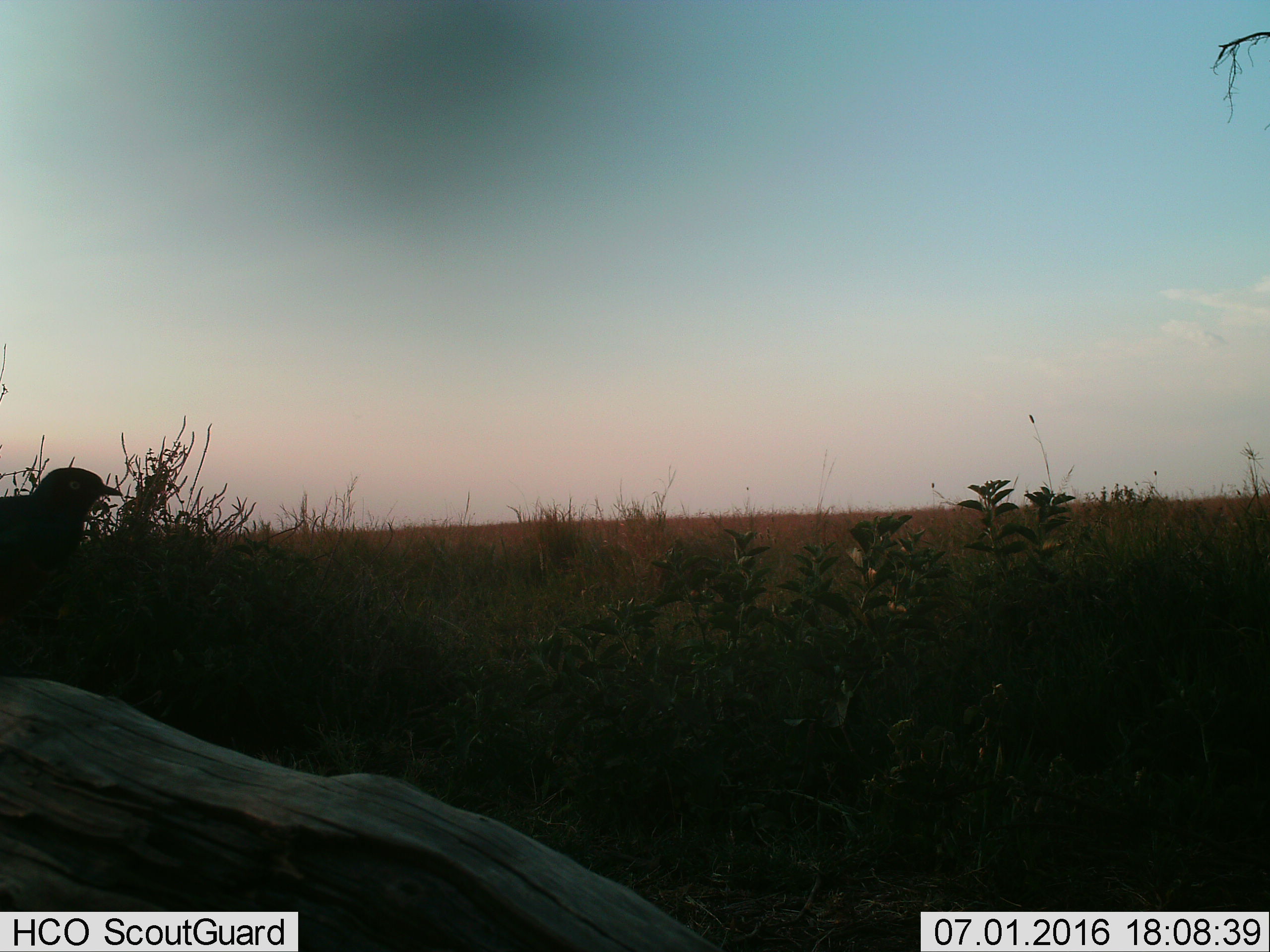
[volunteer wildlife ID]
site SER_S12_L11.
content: unidentified animal